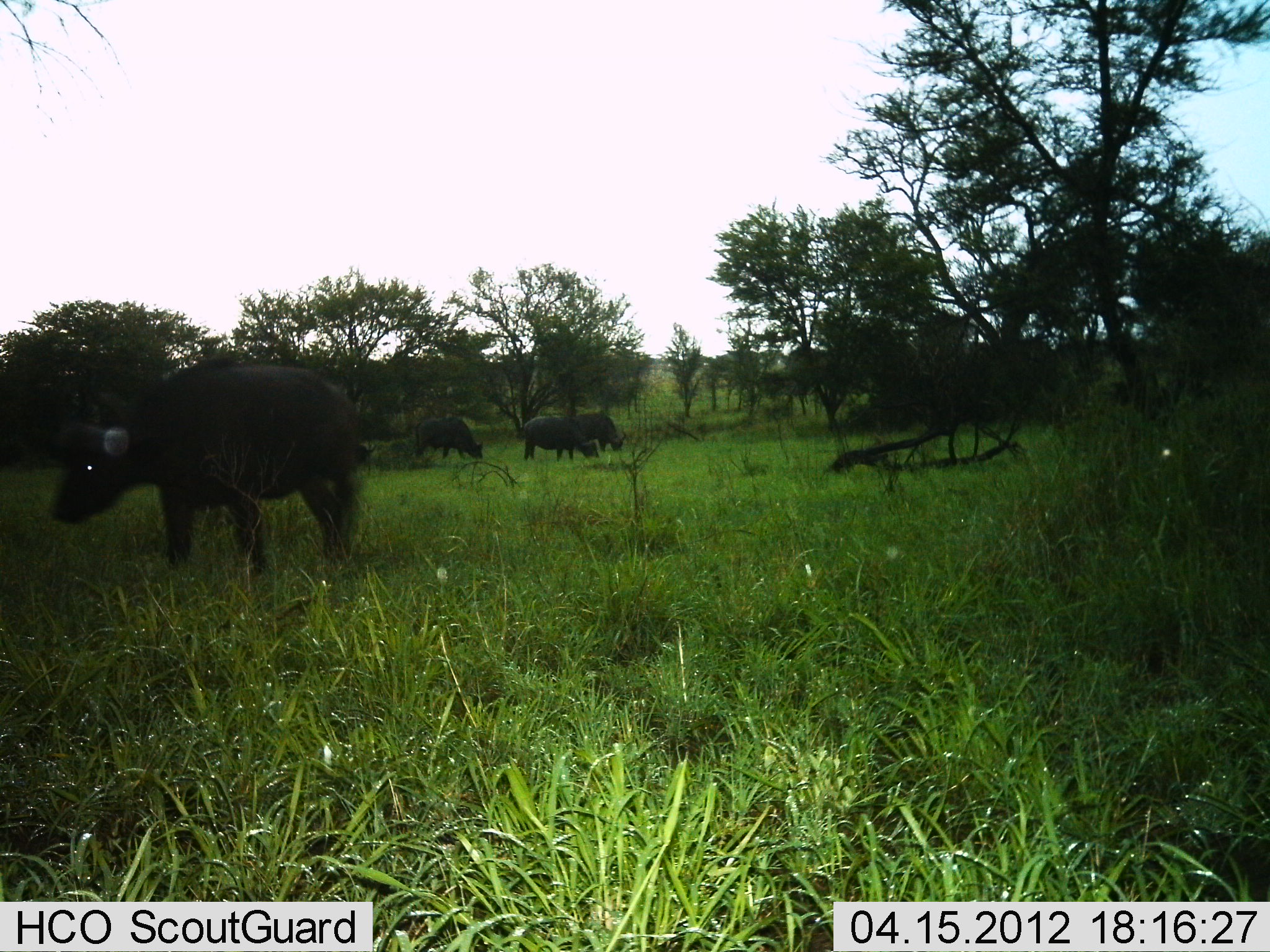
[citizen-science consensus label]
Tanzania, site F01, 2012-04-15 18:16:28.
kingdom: Animalia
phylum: Chordata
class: Mammalia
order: Artiodactyla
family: Bovidae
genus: Syncerus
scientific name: Syncerus caffer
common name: cape buffalo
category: buffalo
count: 4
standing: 61%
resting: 0%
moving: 6%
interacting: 0%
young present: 3%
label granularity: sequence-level